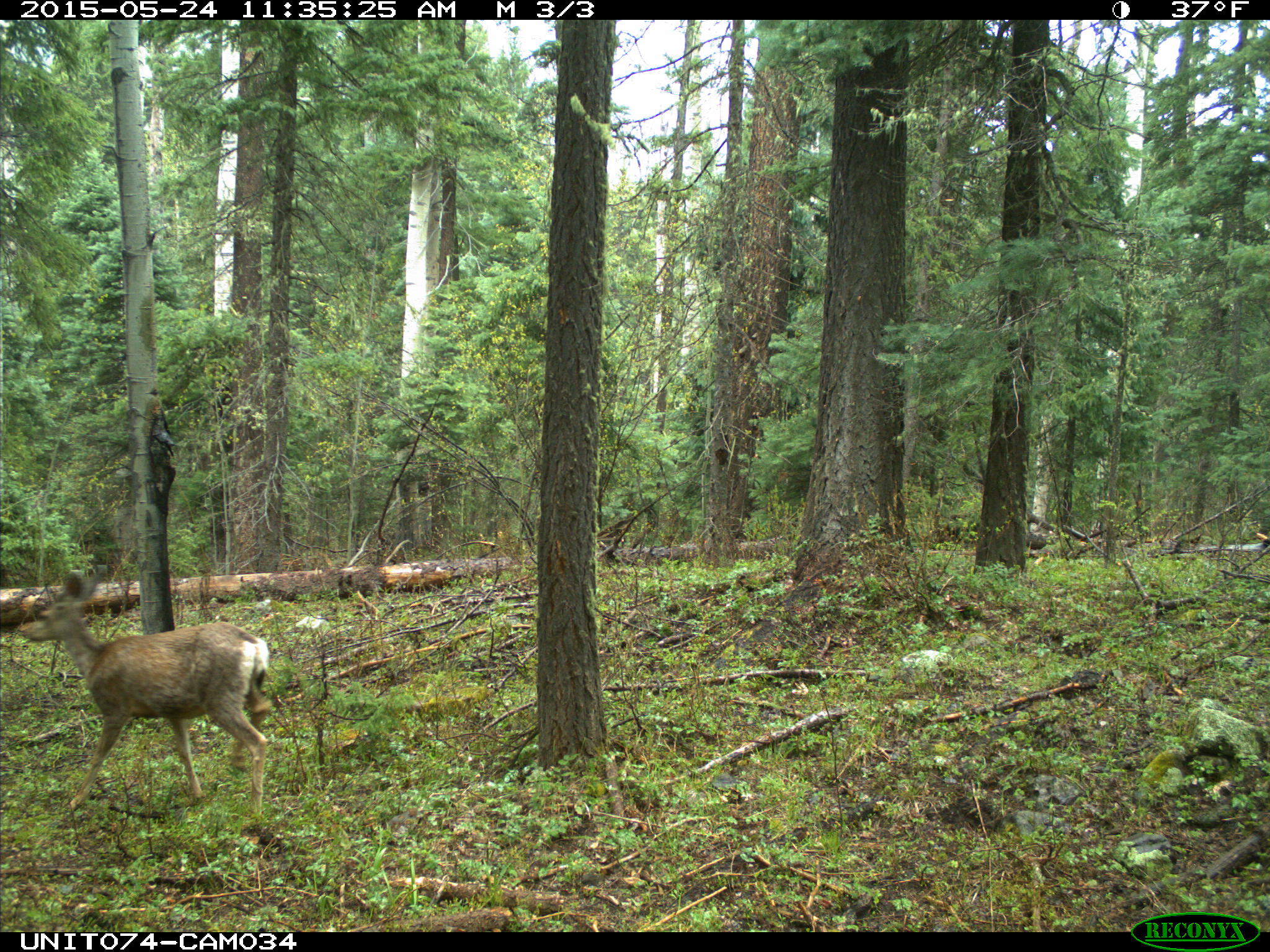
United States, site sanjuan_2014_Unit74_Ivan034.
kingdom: Animalia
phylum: Chordata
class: Mammalia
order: Artiodactyla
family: Cervidae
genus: Odocoileus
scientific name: Odocoileus hemionus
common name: mule deer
Odocoileus hemionus (mule deer).